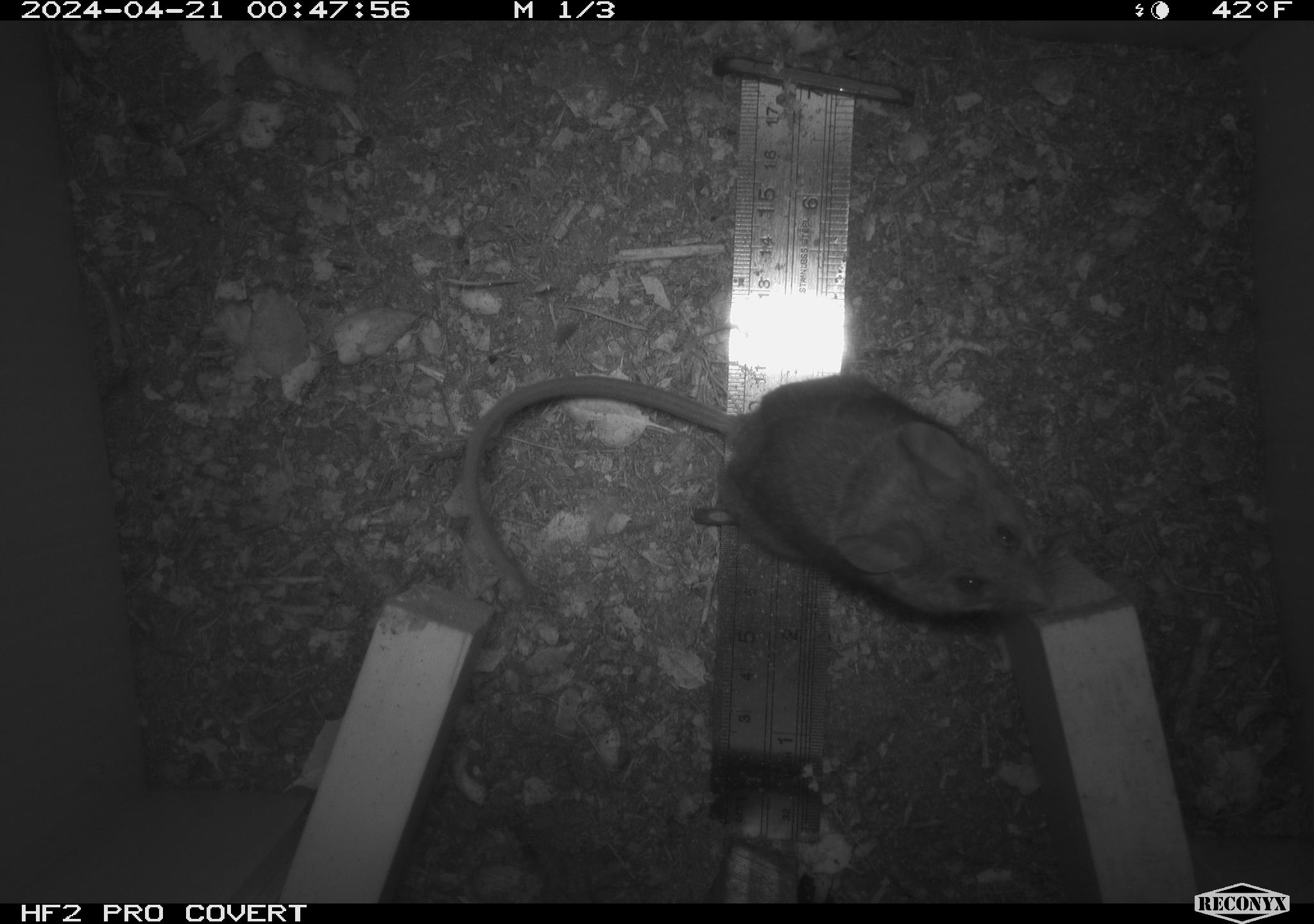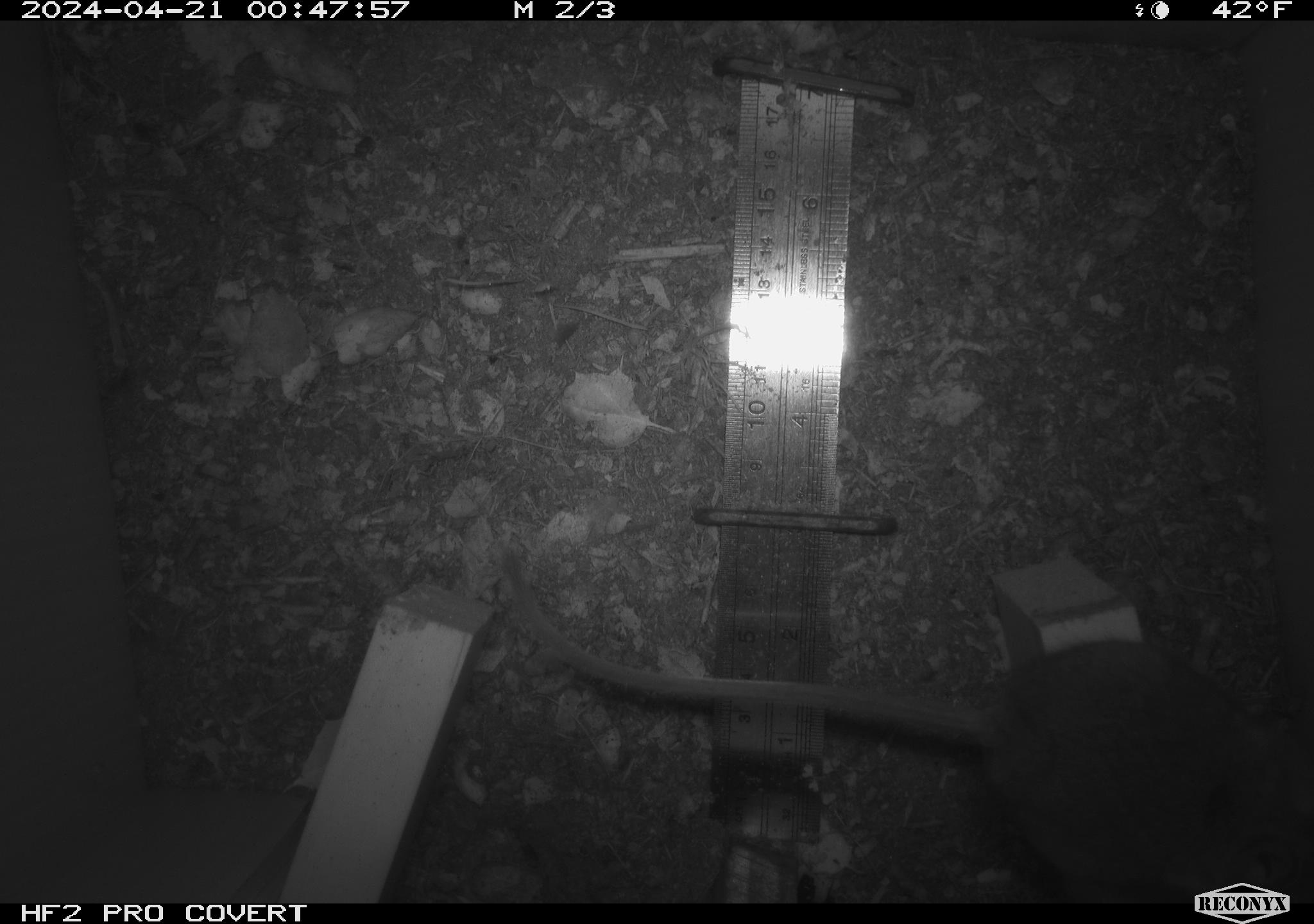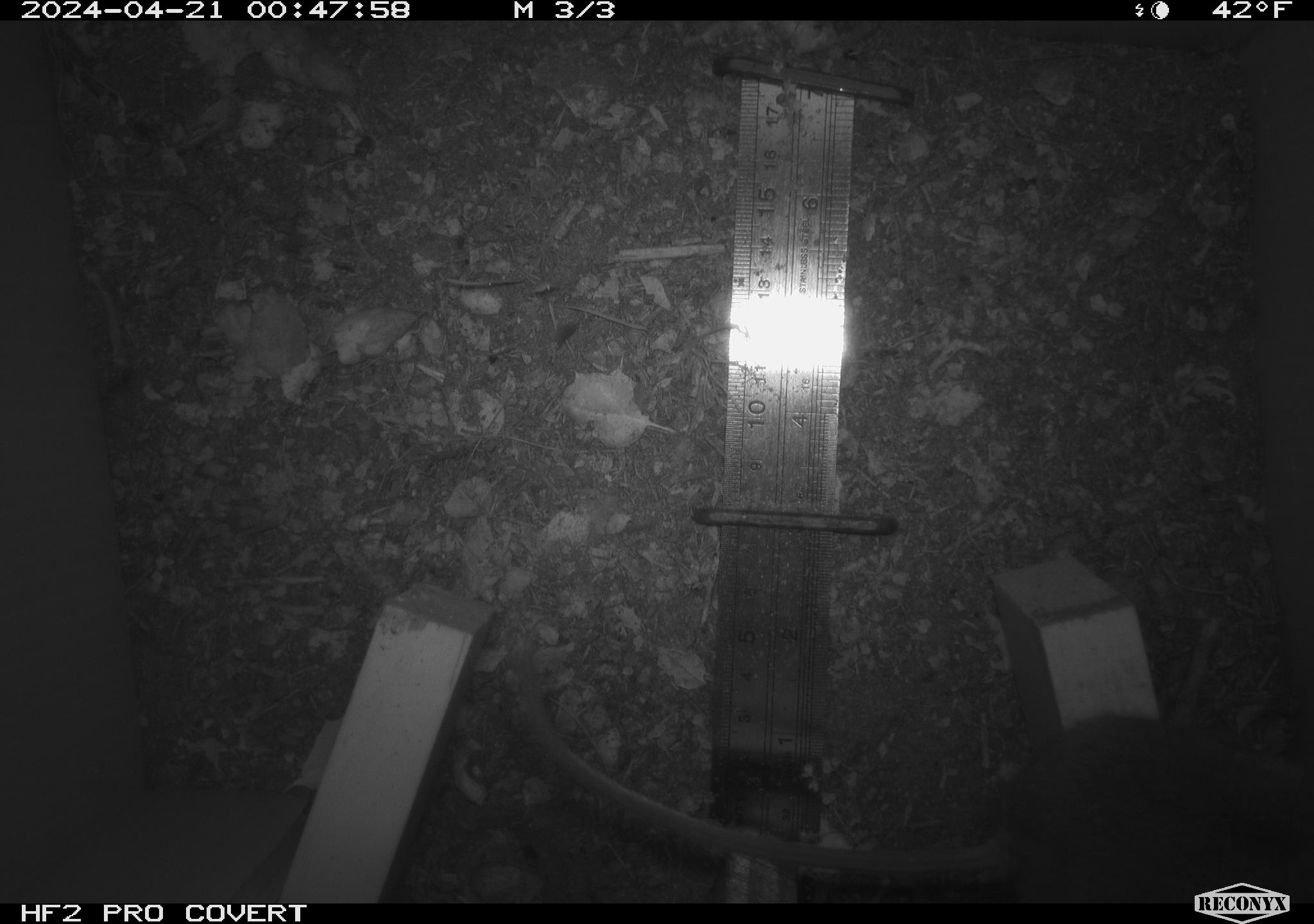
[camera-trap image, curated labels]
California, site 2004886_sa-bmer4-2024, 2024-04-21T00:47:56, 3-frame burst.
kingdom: Animalia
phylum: Chordata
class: Mammalia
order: Rodentia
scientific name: Rodentia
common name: mouse species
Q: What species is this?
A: Mouse species (Rodentia).